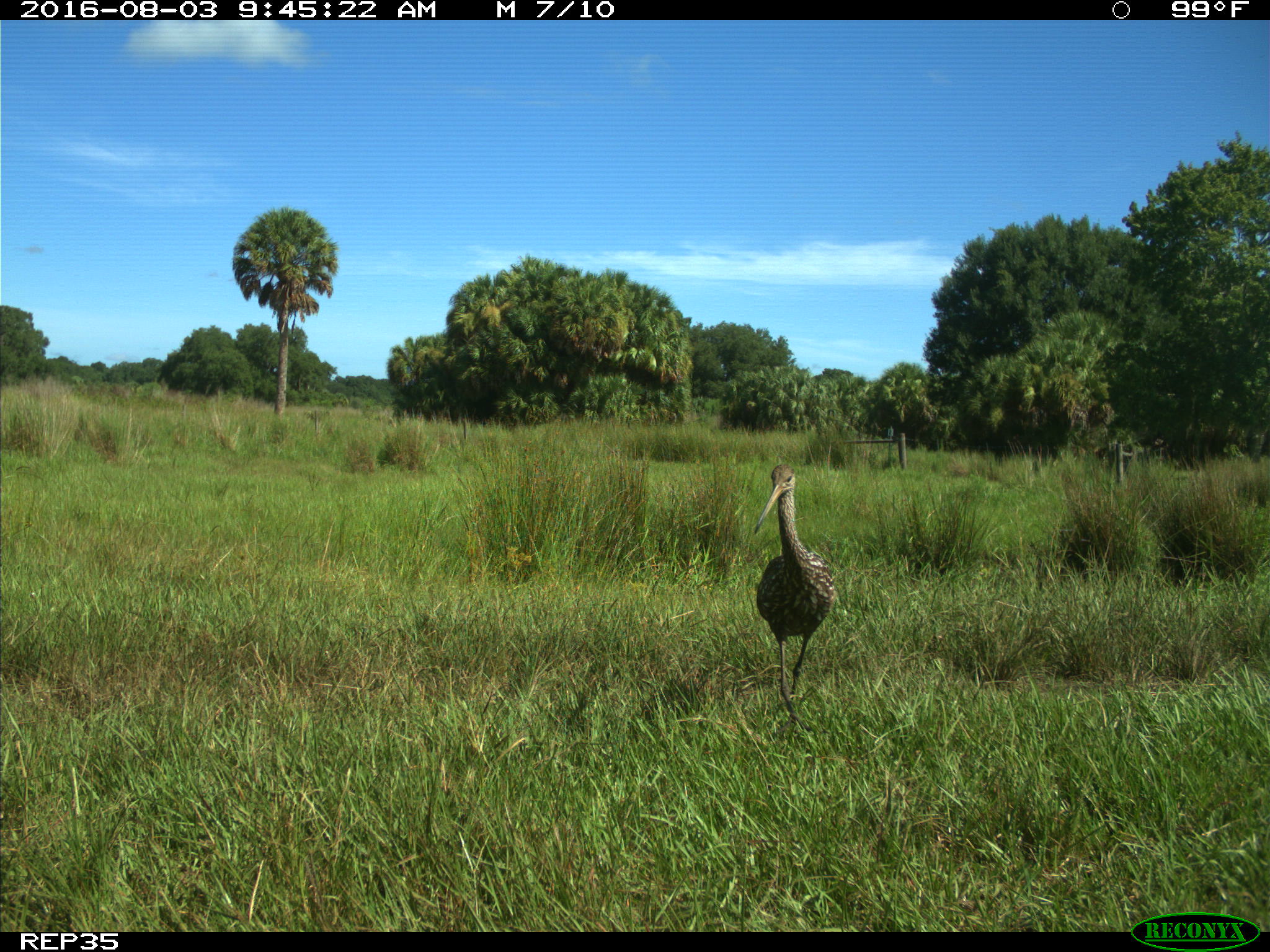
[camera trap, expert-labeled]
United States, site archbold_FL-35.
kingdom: Animalia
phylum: Chordata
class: Aves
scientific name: Aves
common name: birds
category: unidentified bird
Unidentified bird (birds) (Aves).